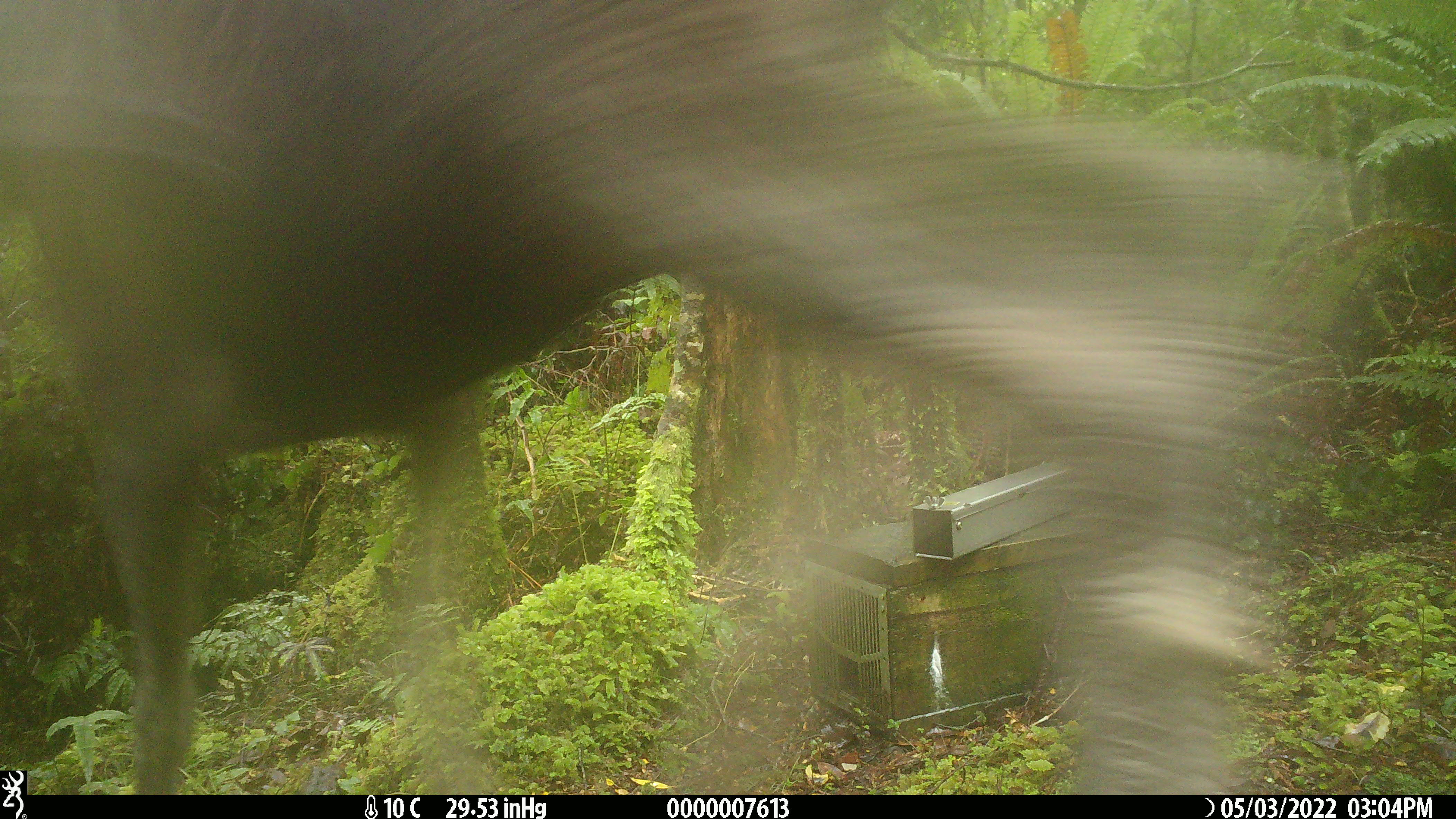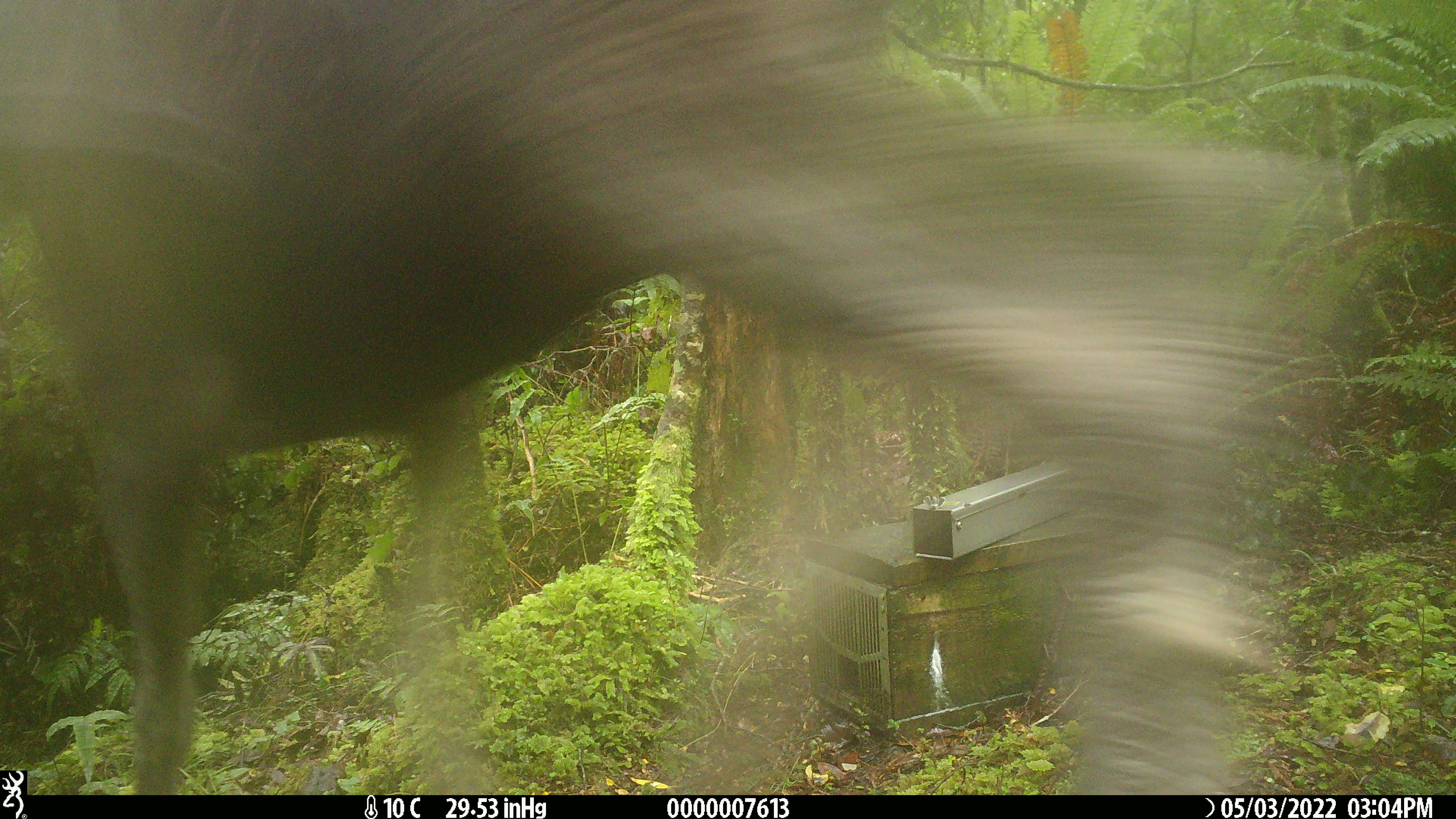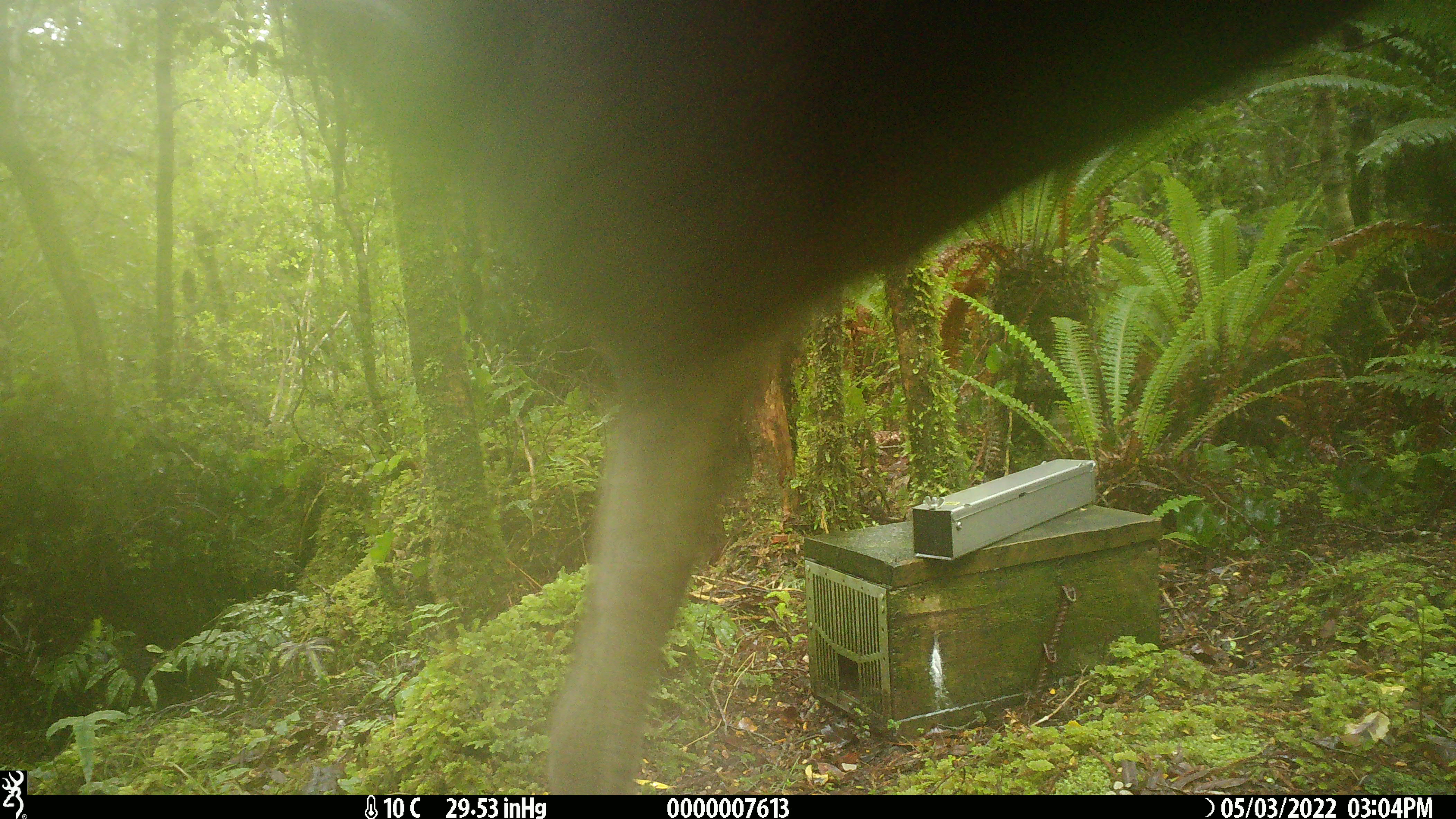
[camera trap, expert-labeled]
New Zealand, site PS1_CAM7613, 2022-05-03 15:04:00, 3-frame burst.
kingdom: Animalia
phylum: Chordata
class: Mammalia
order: Artiodactyla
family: Cervidae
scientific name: Cervidae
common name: deer